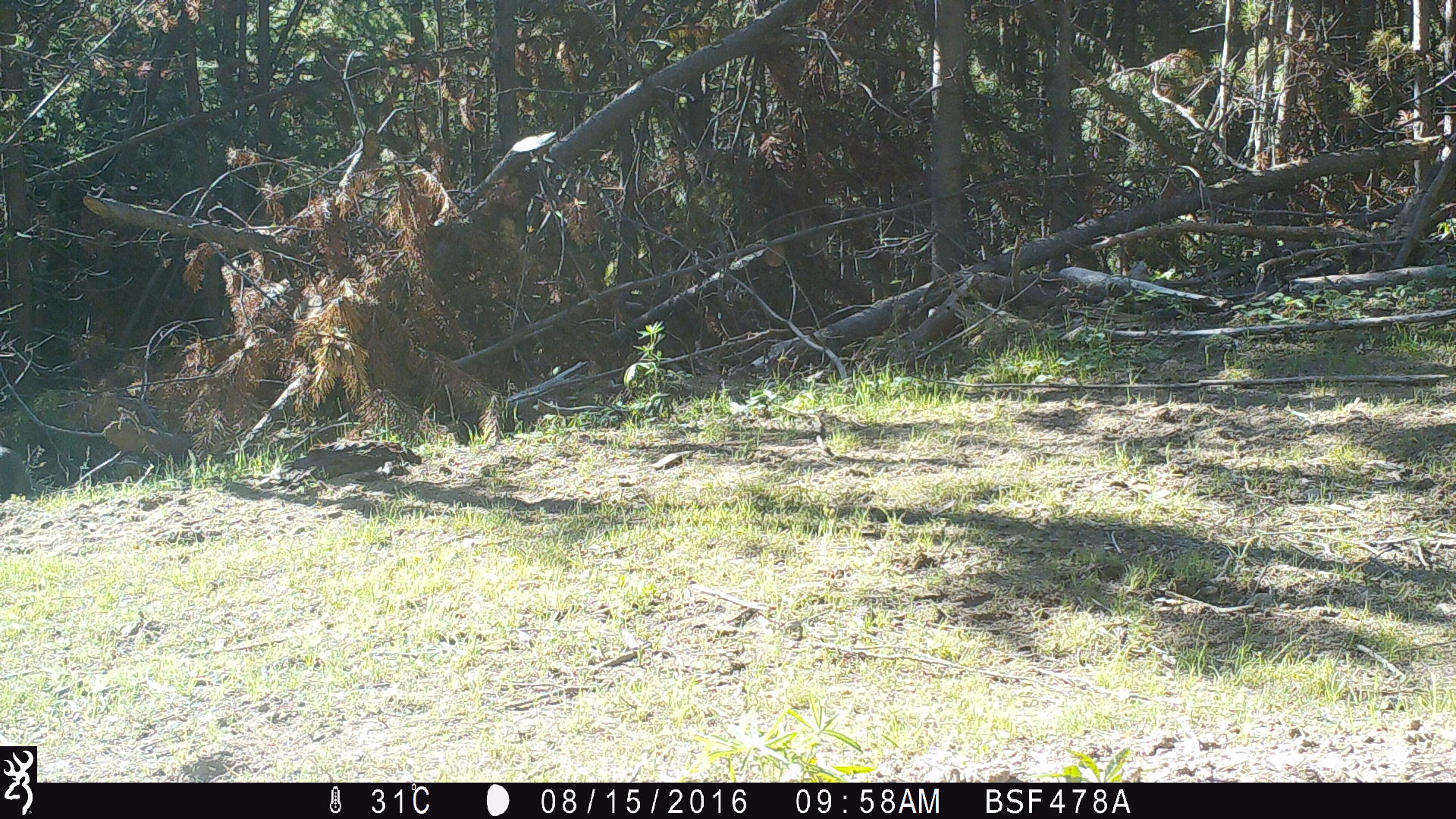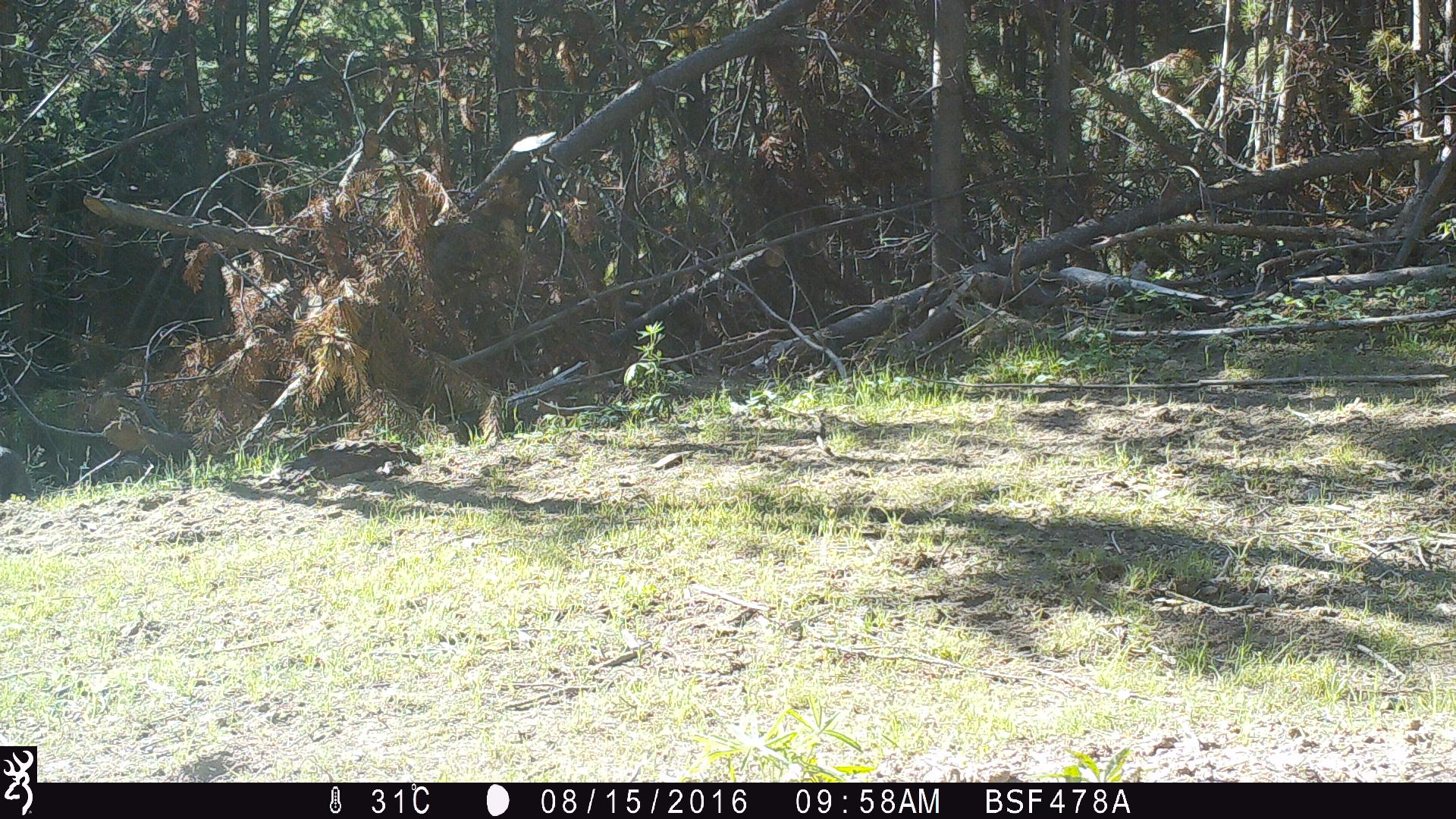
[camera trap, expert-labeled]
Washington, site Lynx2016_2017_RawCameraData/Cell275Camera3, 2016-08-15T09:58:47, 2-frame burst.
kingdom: Animalia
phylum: Chordata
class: Mammalia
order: Lagomorpha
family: Leporidae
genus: Lepus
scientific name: Lepus americanus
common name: snowshoe hare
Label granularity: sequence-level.